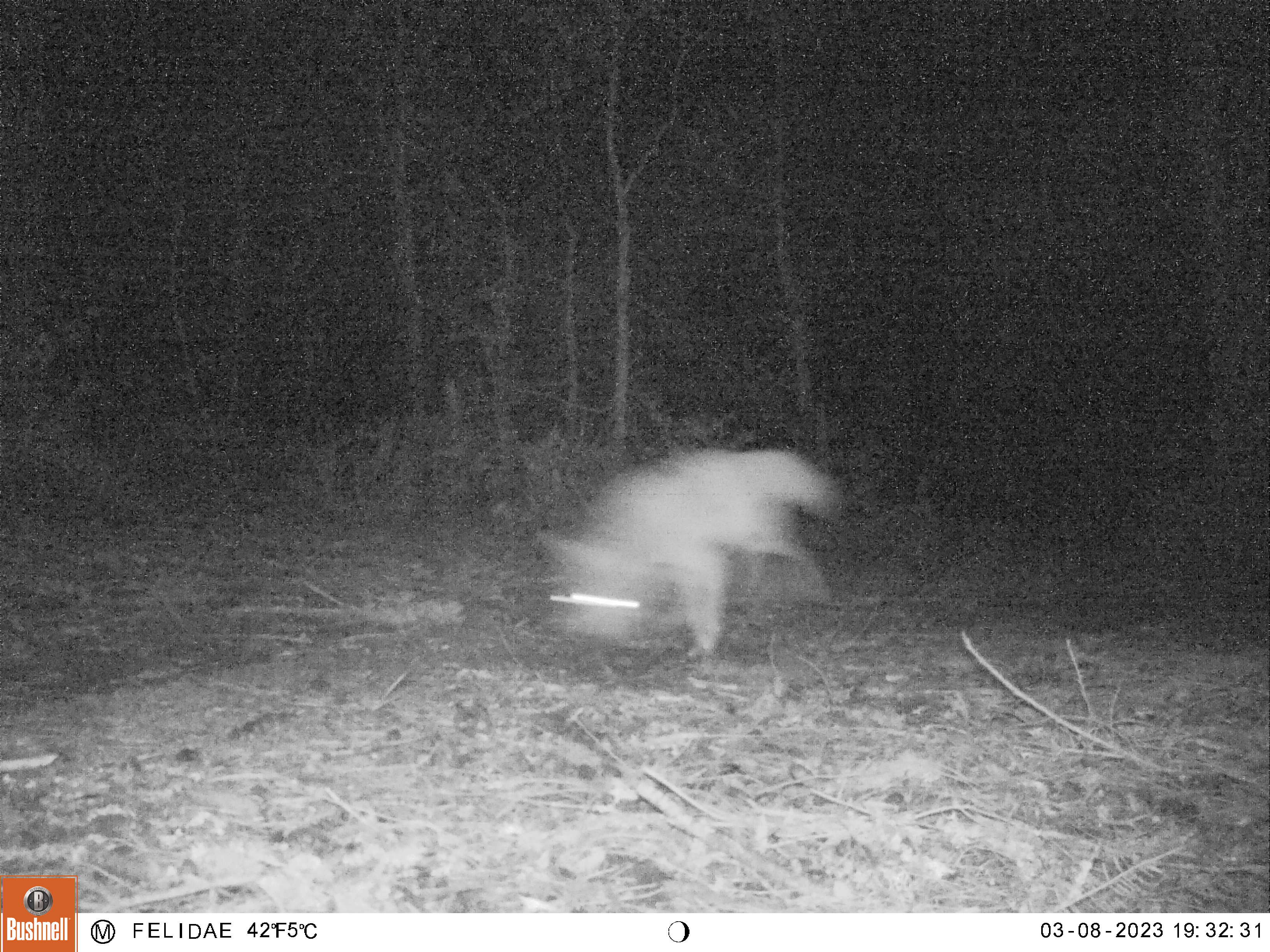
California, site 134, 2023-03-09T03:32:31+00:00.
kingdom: Animalia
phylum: Chordata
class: Mammalia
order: Carnivora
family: Canidae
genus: Canis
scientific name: Canis latrans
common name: coyote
Coyote (Canis latrans).